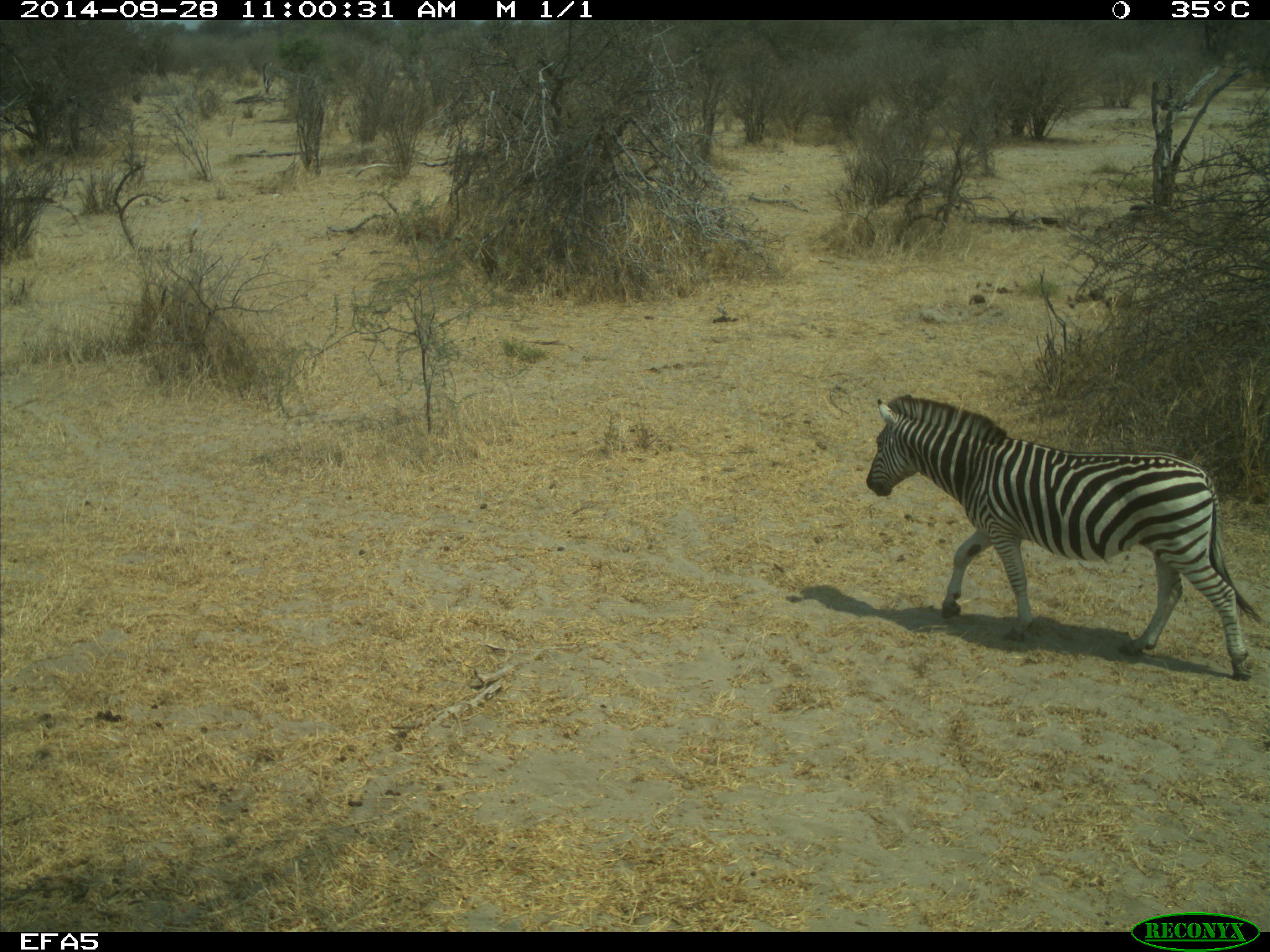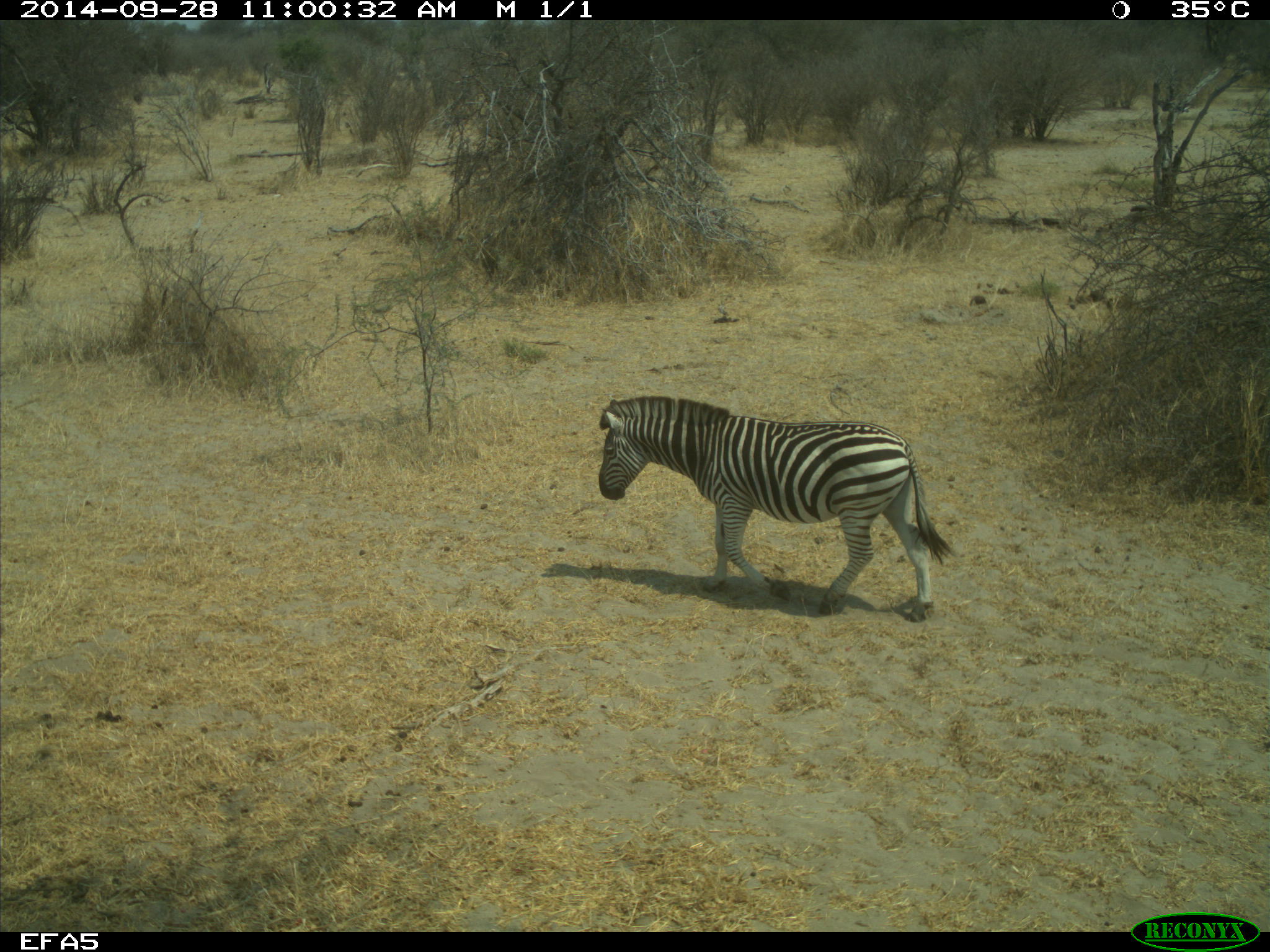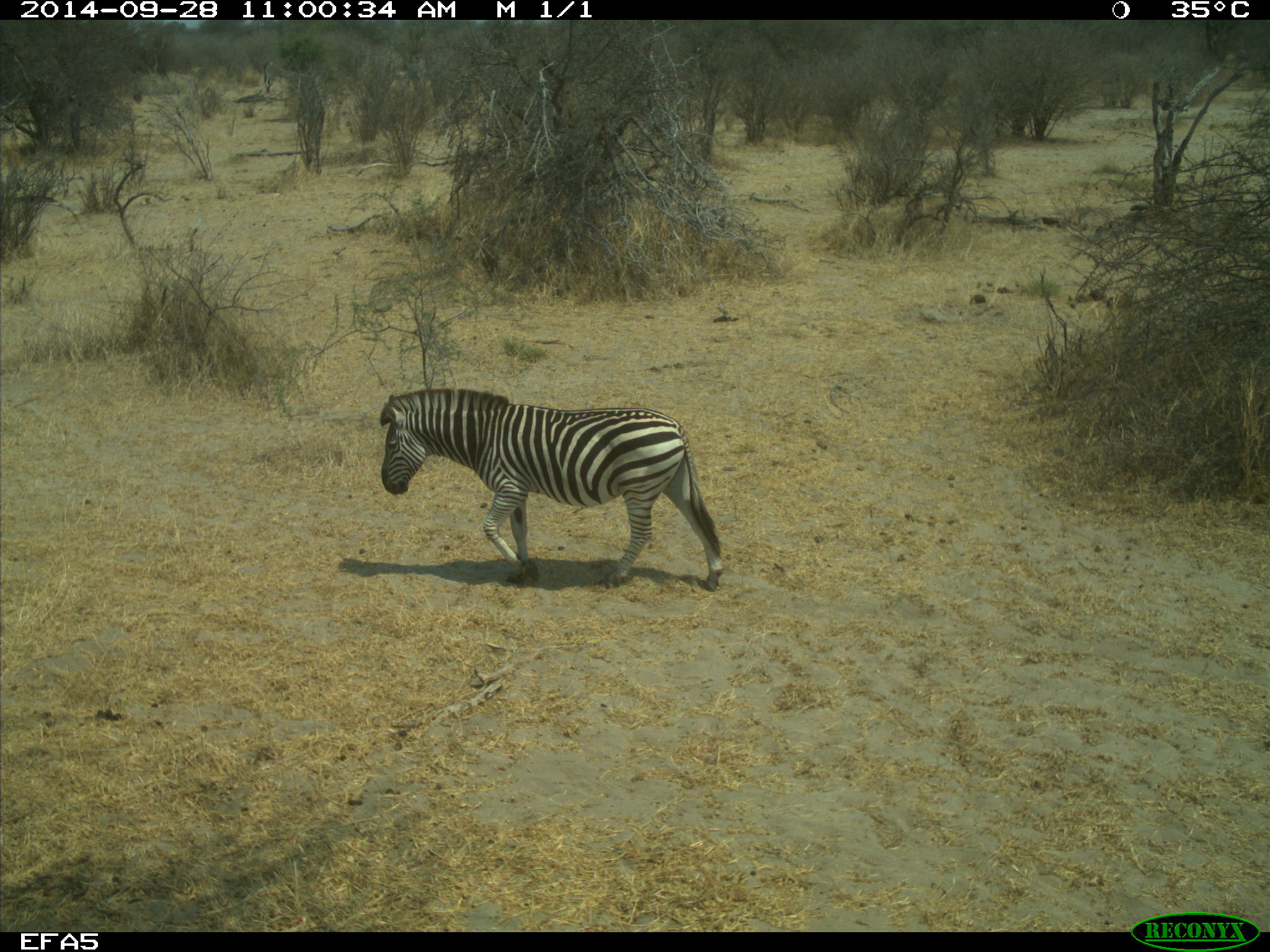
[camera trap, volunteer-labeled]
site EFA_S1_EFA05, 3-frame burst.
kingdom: Animalia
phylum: Chordata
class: Mammalia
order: Perissodactyla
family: Equidae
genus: Equus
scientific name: Equus quagga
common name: plains zebra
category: zebraplains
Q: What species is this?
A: Zebraplains (plains zebra) (Equus quagga).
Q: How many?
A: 1.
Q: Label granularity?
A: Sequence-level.